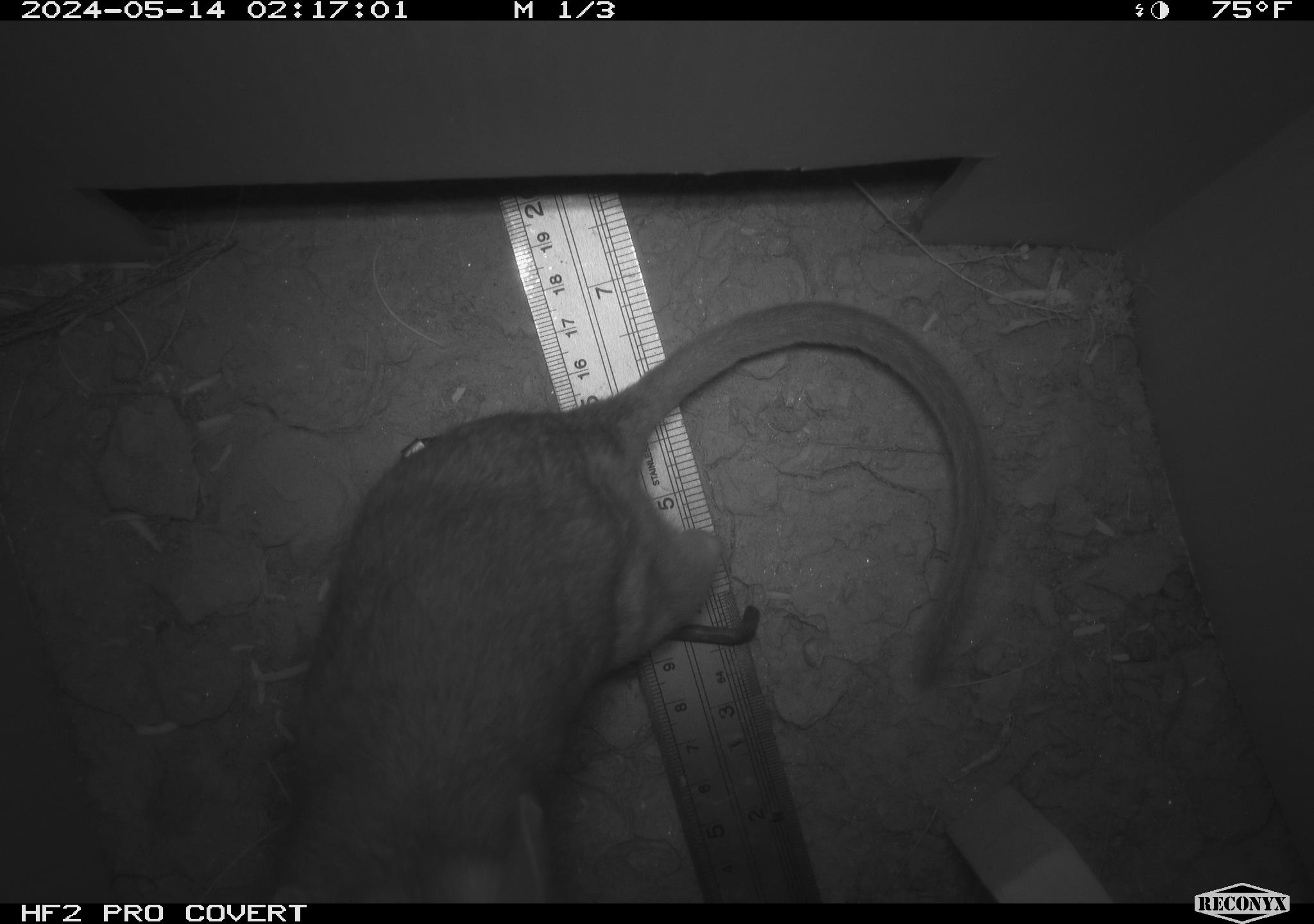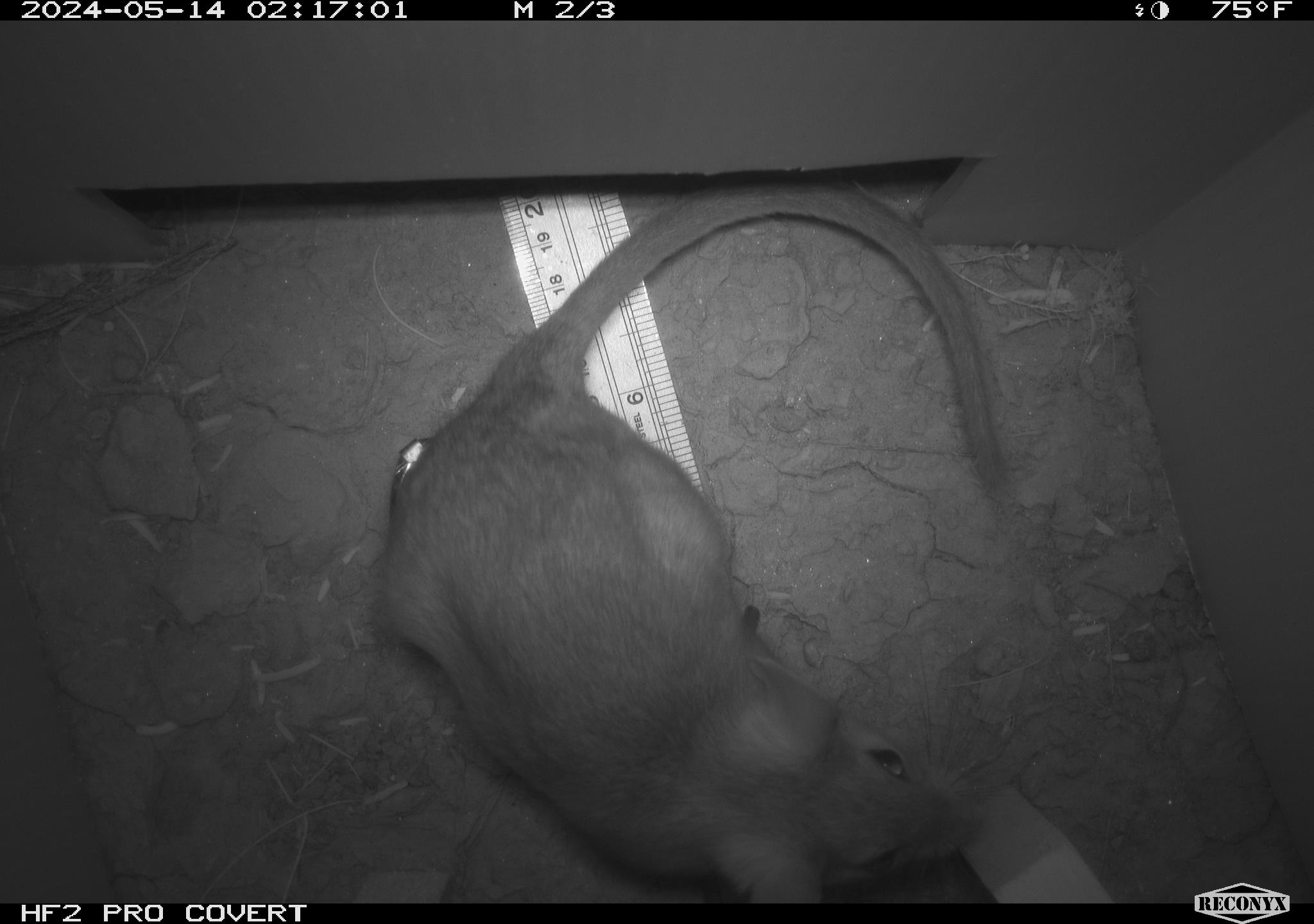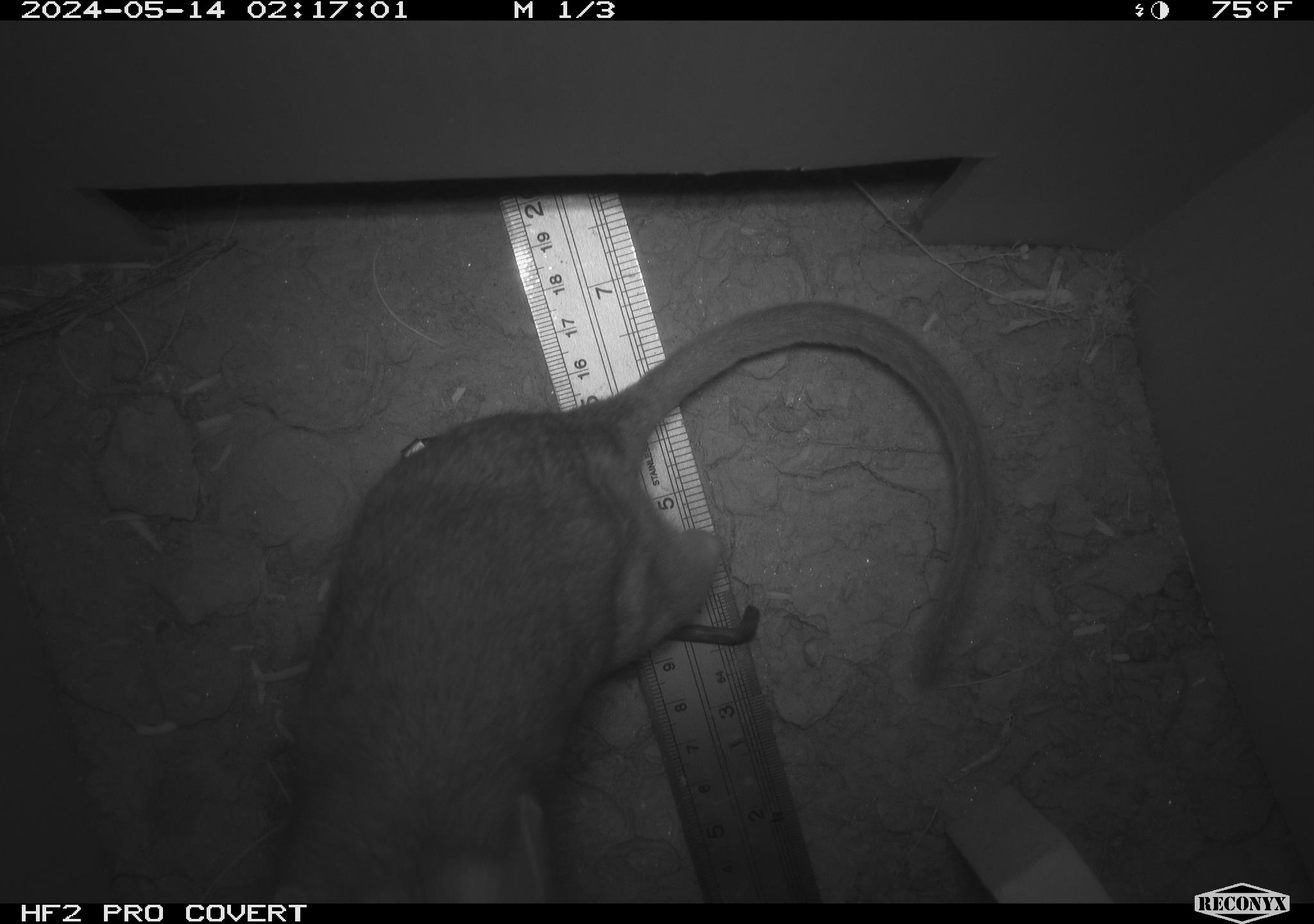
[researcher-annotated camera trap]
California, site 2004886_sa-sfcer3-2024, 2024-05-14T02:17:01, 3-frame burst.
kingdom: Animalia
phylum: Chordata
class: Mammalia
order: Rodentia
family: Cricetidae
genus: Neotoma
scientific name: Neotoma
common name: pack rat or woodrat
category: neotoma species